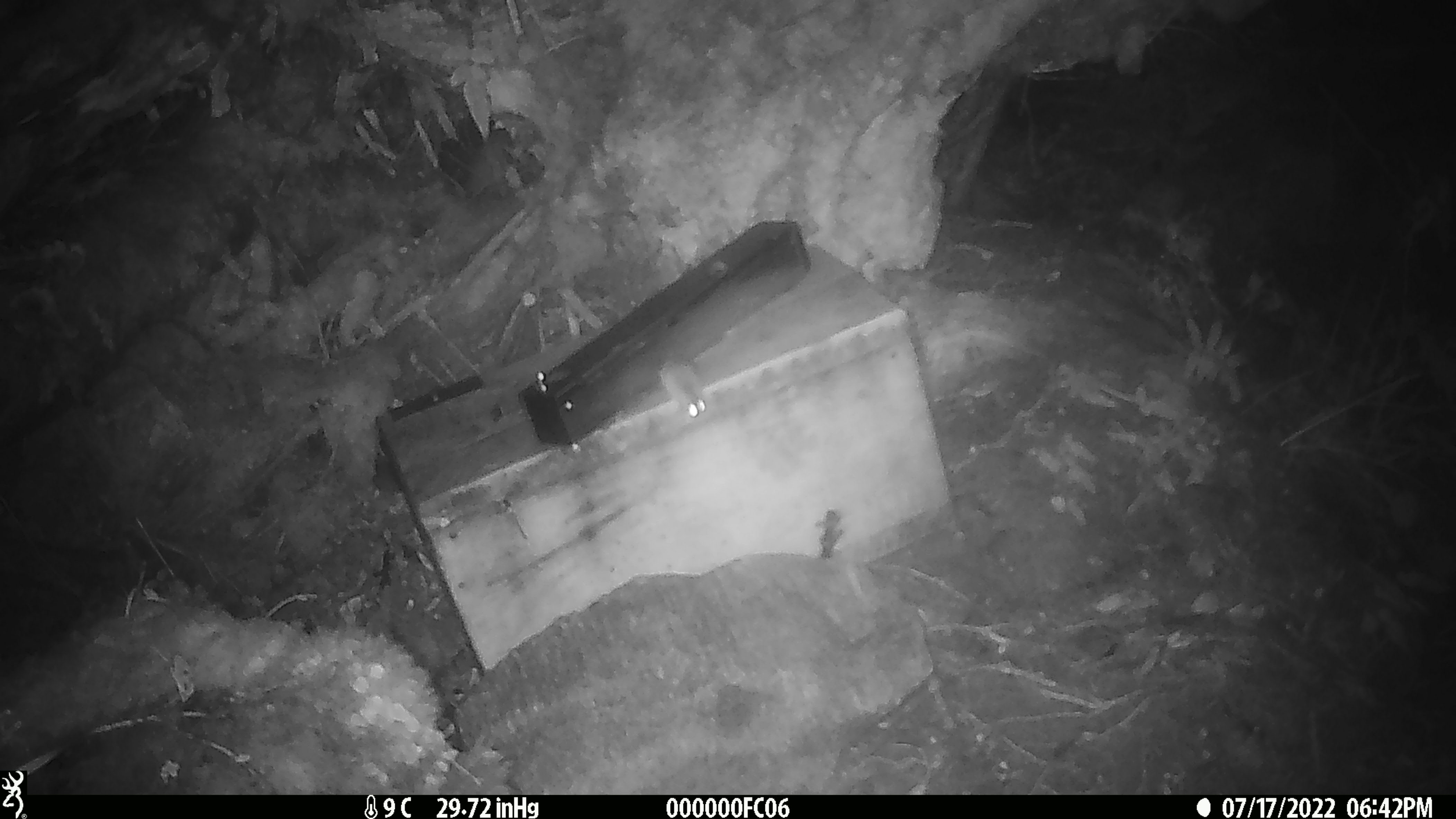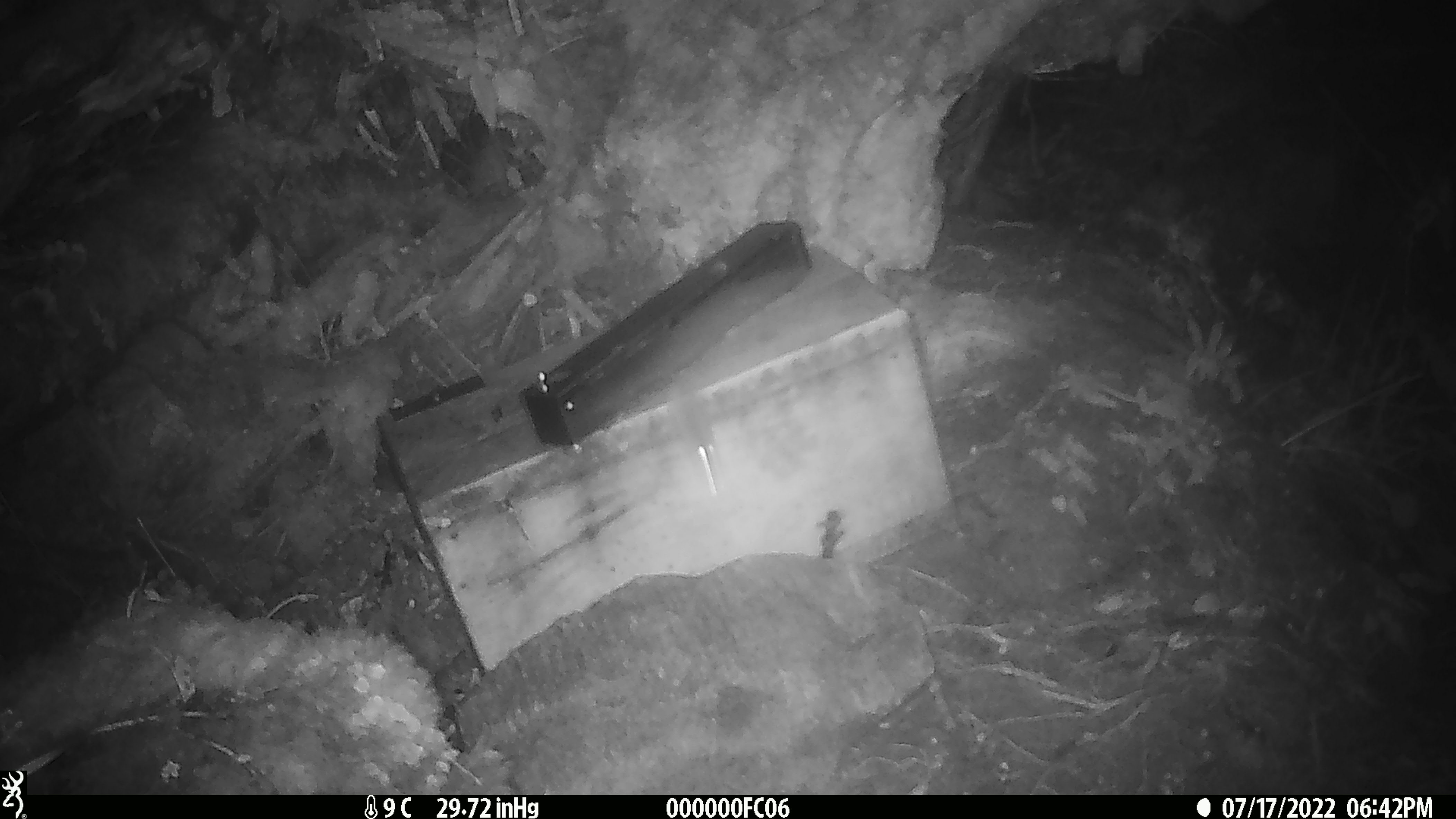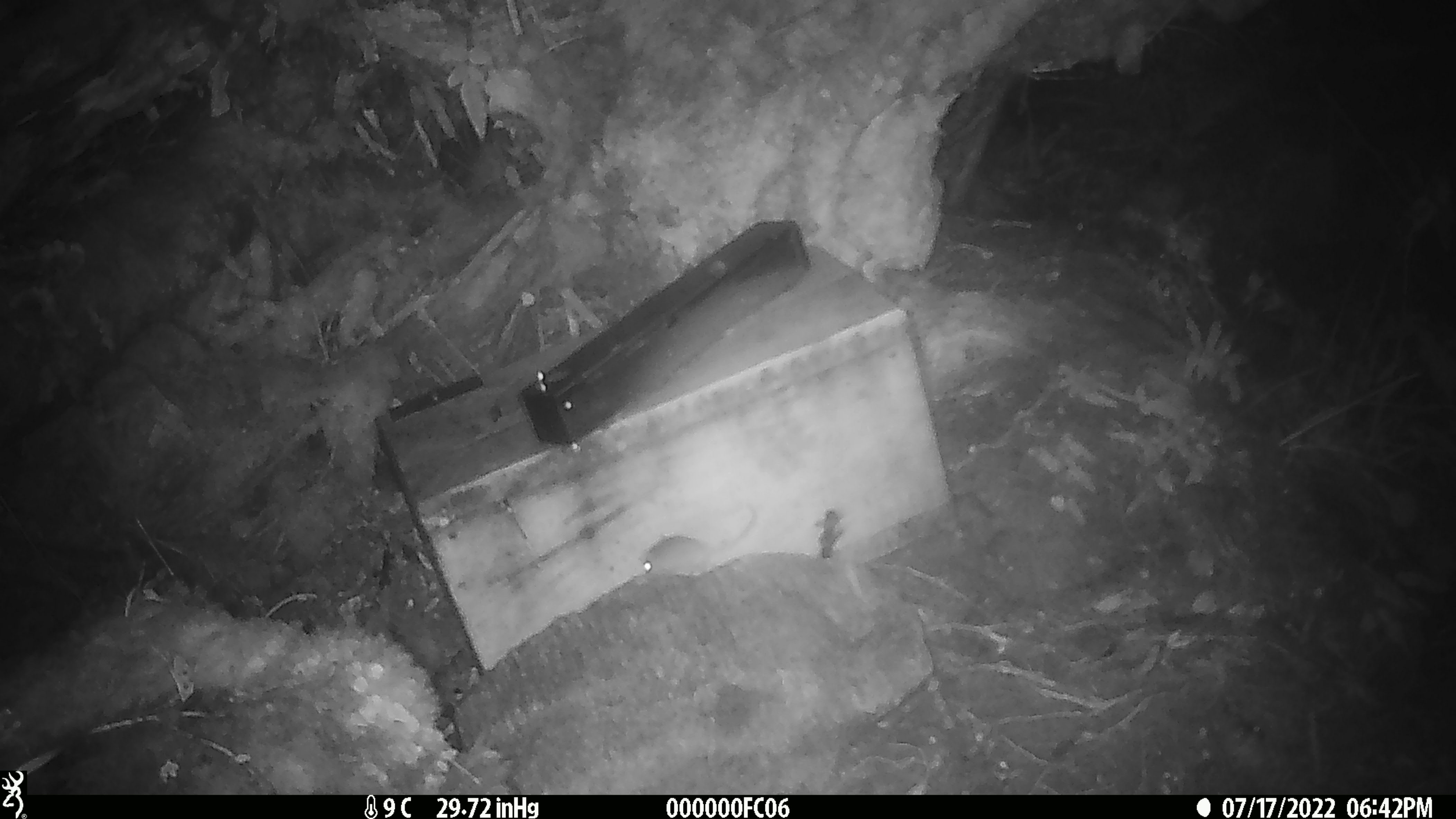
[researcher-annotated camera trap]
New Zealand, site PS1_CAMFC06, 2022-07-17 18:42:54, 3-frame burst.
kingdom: Animalia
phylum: Chordata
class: Mammalia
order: Rodentia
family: Muridae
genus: Mus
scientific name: Mus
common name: mouse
Mouse (Mus).